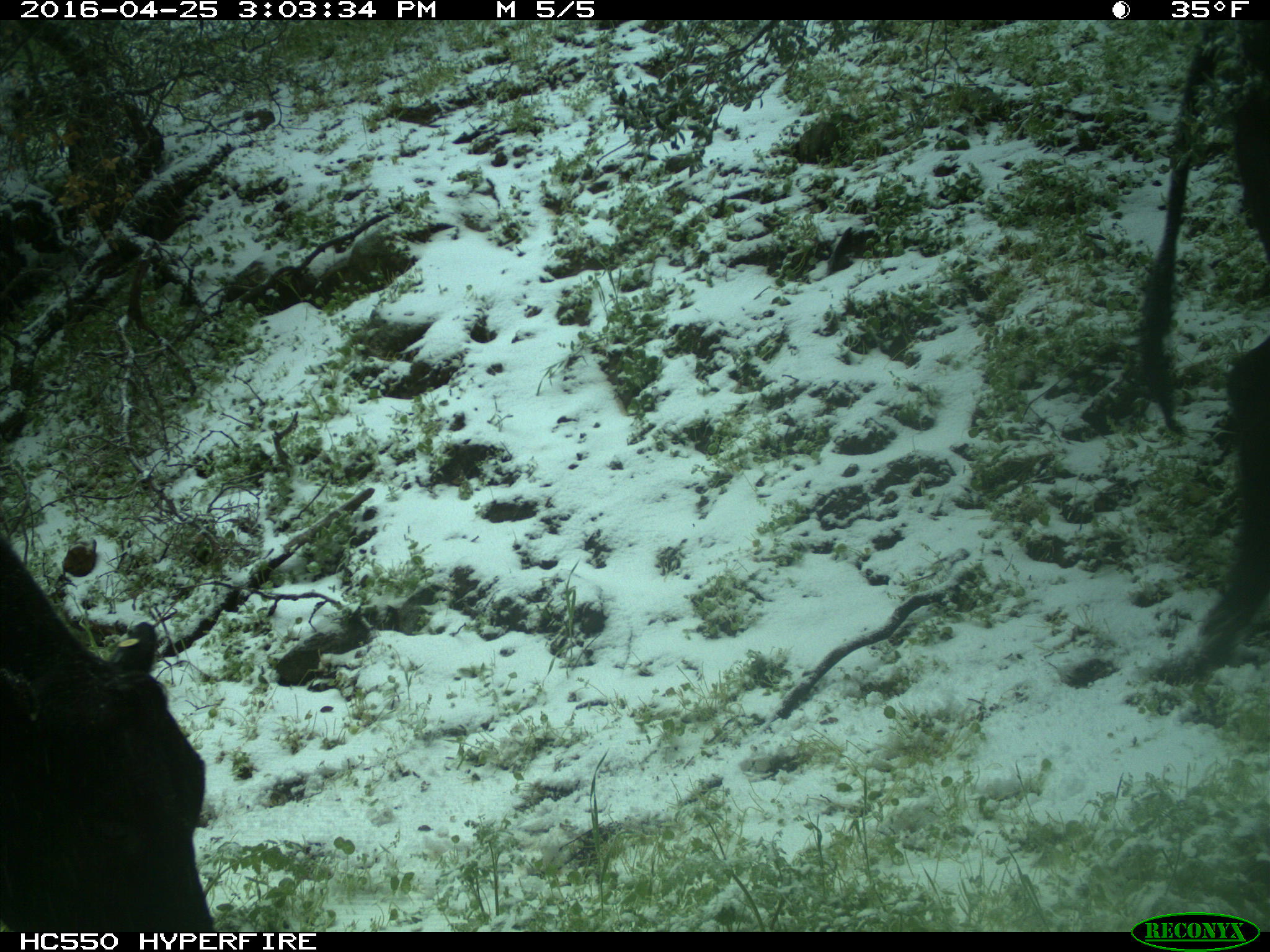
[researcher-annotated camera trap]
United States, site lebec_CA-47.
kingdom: Animalia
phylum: Chordata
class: Mammalia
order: Artiodactyla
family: Bovidae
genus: Bos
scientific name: Bos taurus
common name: domestic cow